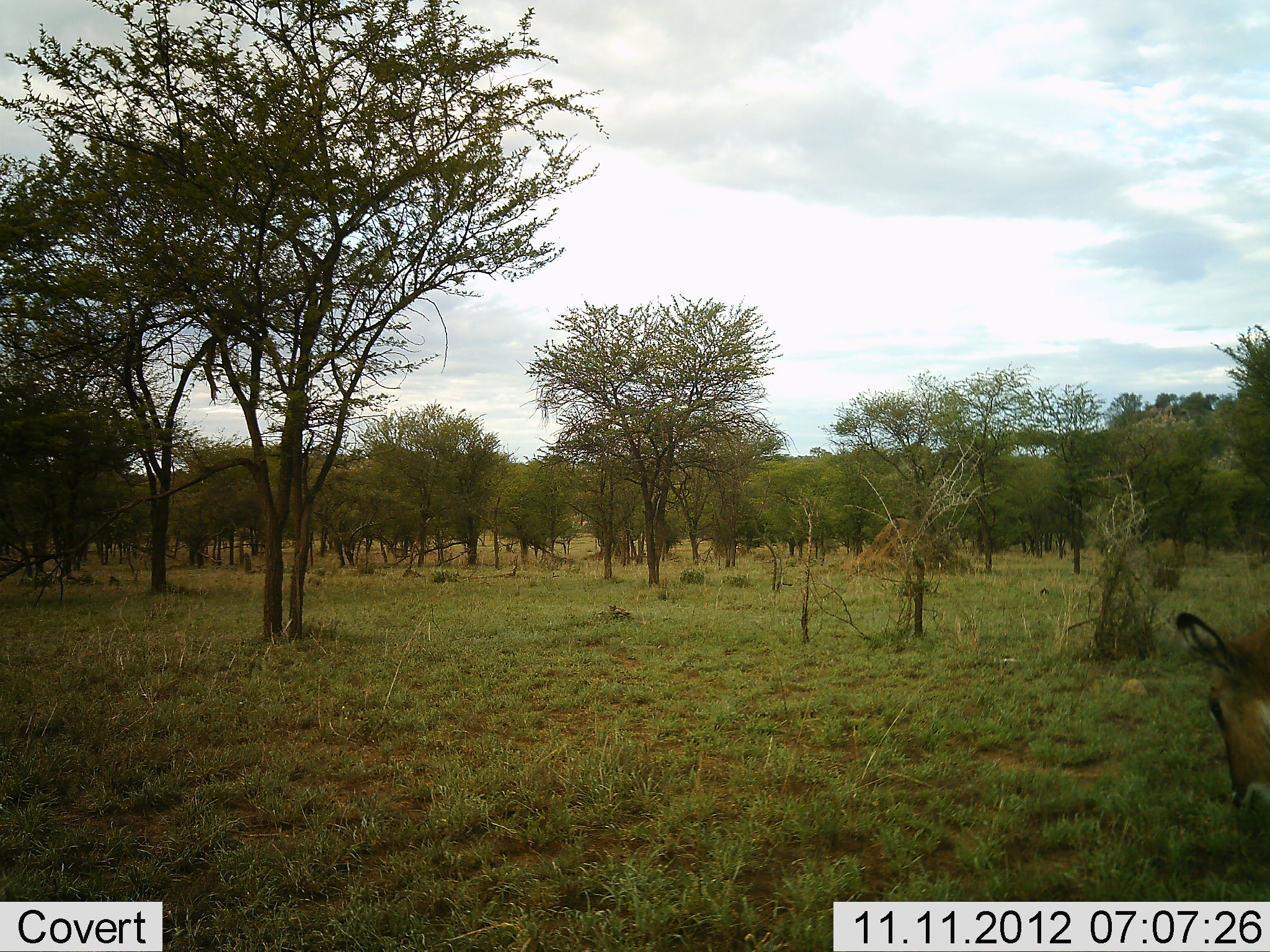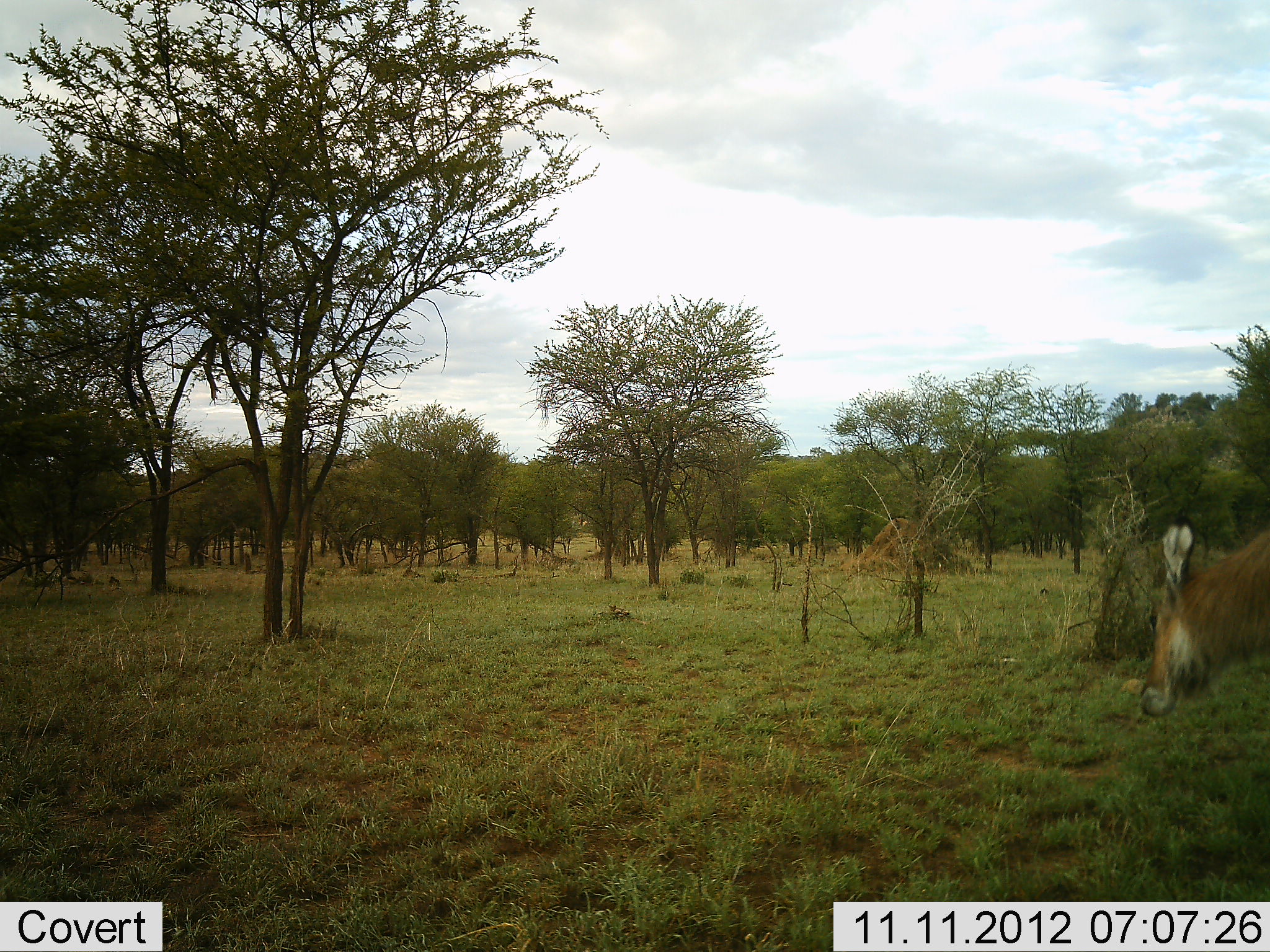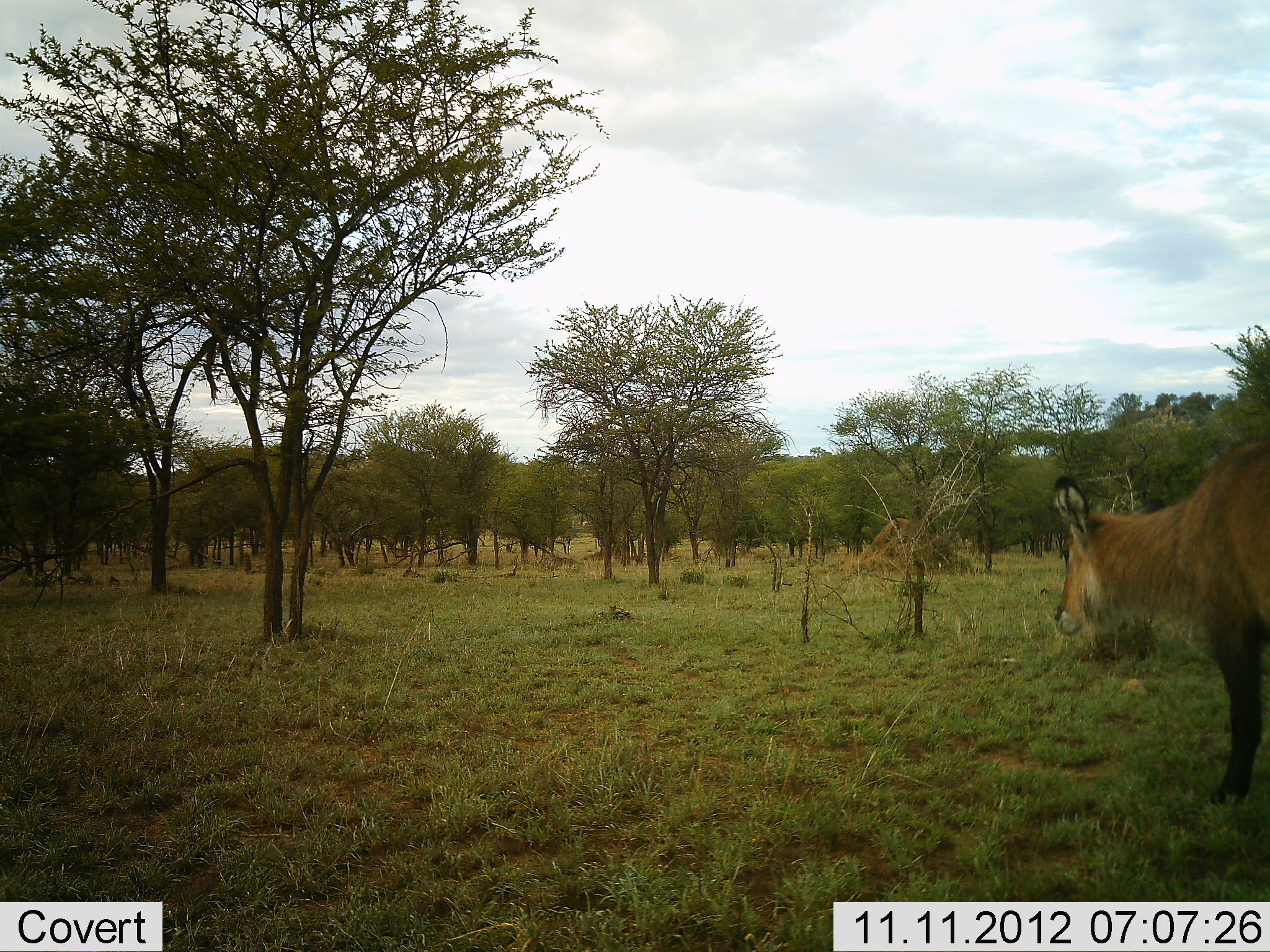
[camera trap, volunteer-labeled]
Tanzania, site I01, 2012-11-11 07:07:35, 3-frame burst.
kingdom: Animalia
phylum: Chordata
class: Mammalia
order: Artiodactyla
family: Bovidae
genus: Kobus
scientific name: Kobus ellipsiprymnus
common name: waterbuck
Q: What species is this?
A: Waterbuck (Kobus ellipsiprymnus).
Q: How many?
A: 1.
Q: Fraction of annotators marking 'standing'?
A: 0%.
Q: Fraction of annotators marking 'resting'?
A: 0%.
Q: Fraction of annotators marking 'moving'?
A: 100%.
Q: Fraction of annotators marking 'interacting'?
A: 0%.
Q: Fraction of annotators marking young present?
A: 10%.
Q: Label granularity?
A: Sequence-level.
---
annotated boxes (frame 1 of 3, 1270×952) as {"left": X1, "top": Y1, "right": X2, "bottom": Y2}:
animal: {"left": 1173, "top": 610, "right": 1270, "bottom": 811}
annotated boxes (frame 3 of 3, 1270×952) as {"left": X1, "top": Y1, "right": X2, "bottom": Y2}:
animal: {"left": 1043, "top": 440, "right": 1270, "bottom": 715}